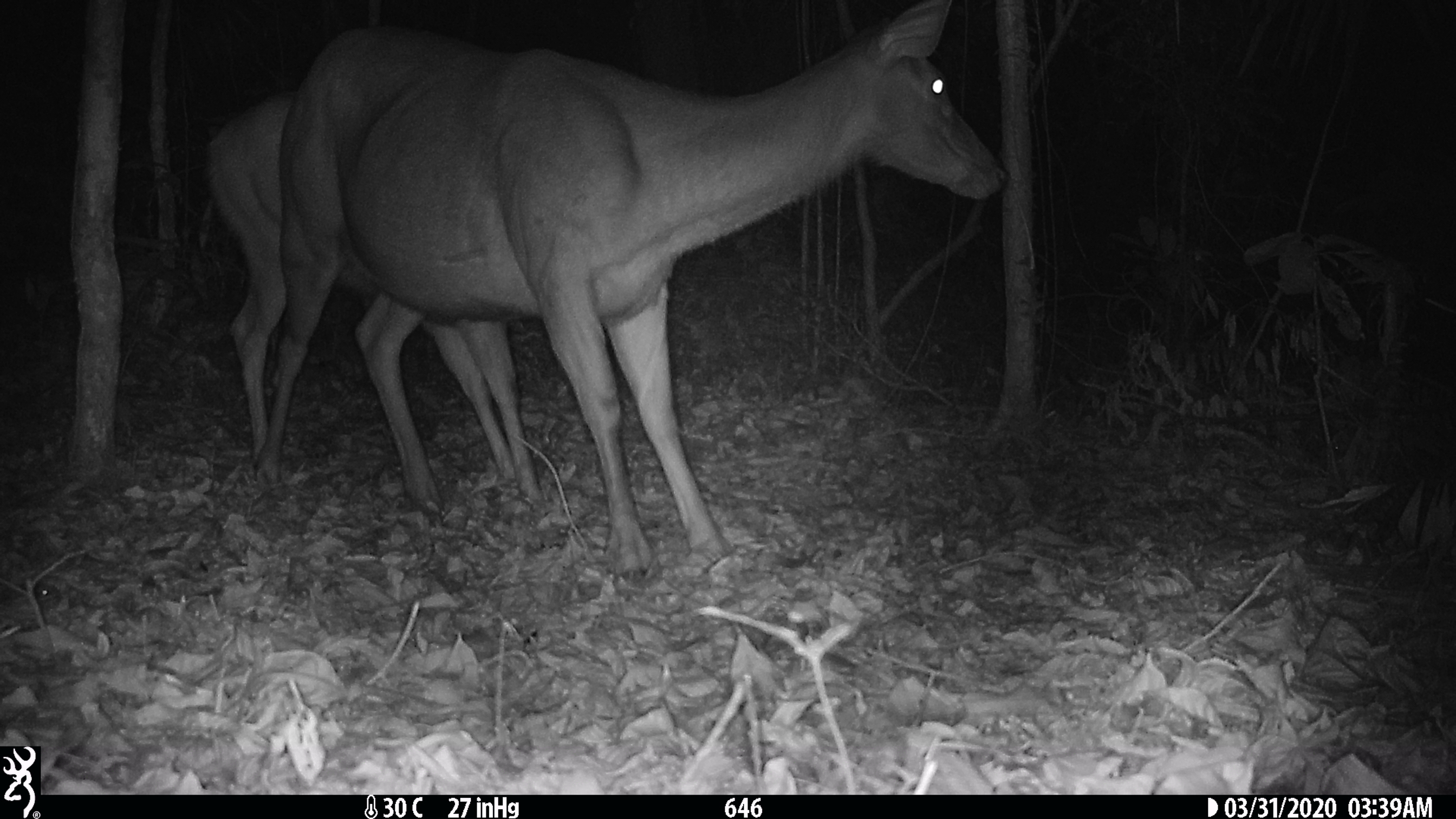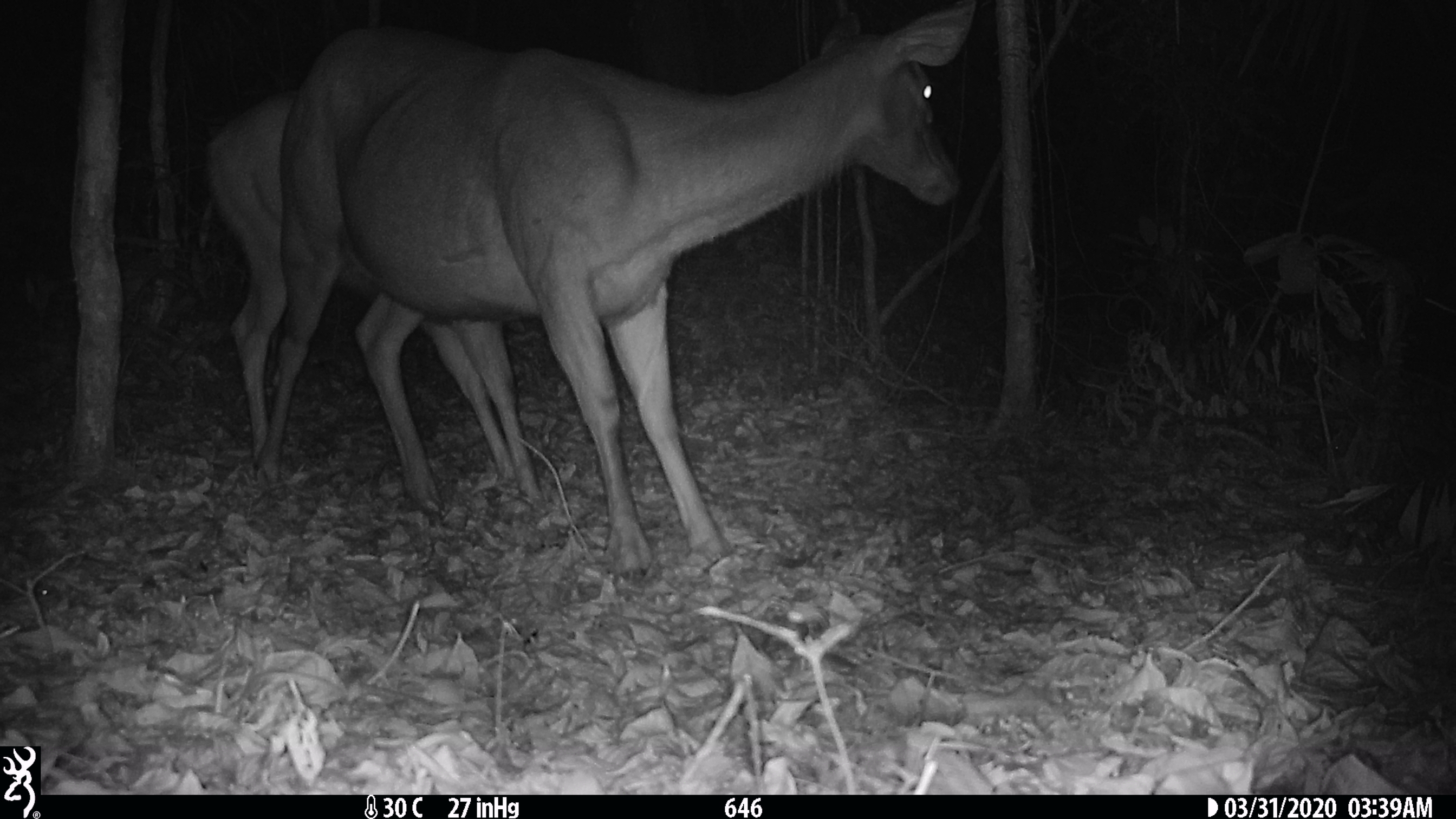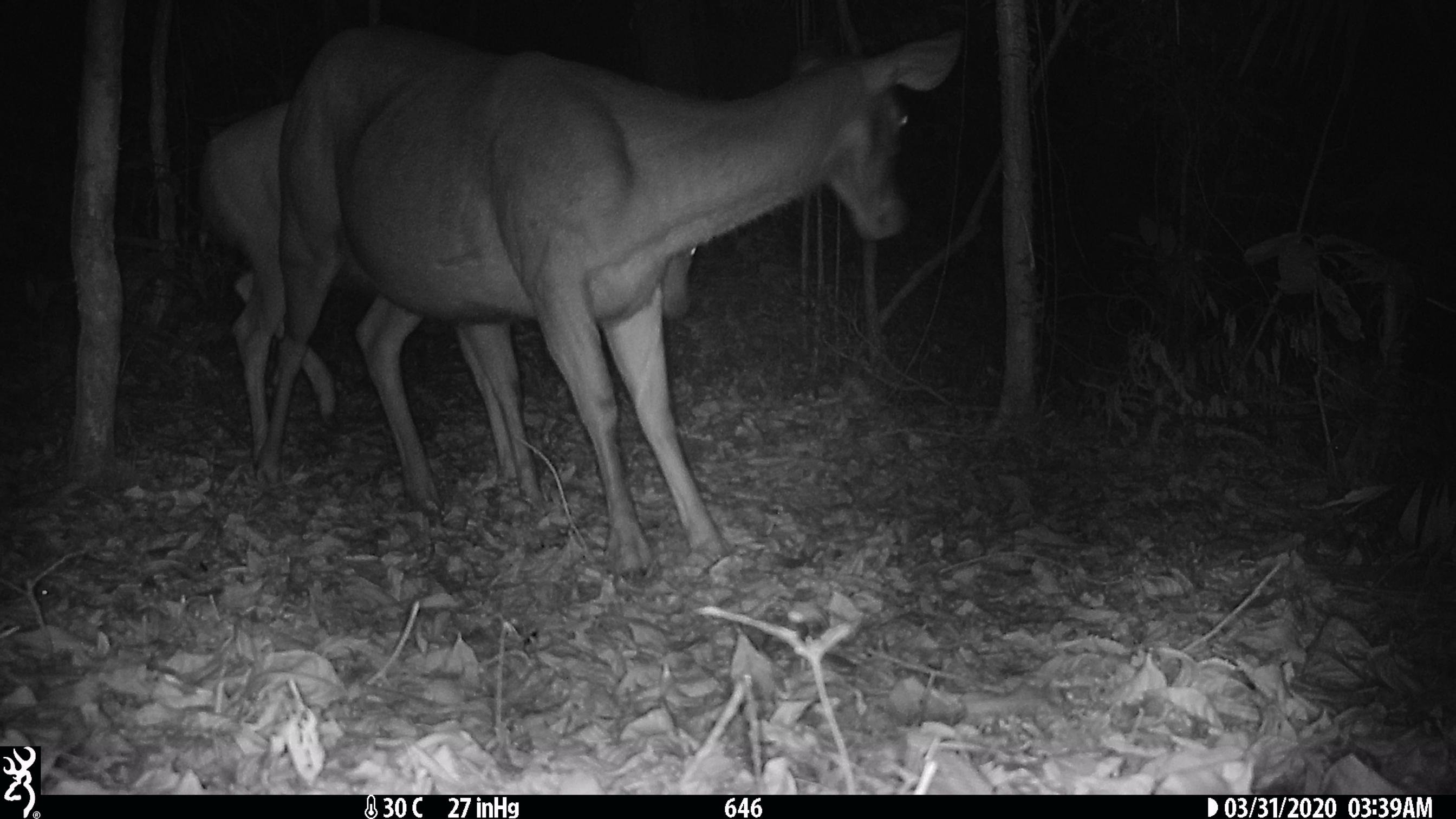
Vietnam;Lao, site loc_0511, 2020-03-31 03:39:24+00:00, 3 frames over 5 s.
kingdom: Animalia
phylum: Chordata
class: Mammalia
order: Artiodactyla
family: Cervidae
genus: Rusa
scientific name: Rusa unicolor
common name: sambar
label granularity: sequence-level